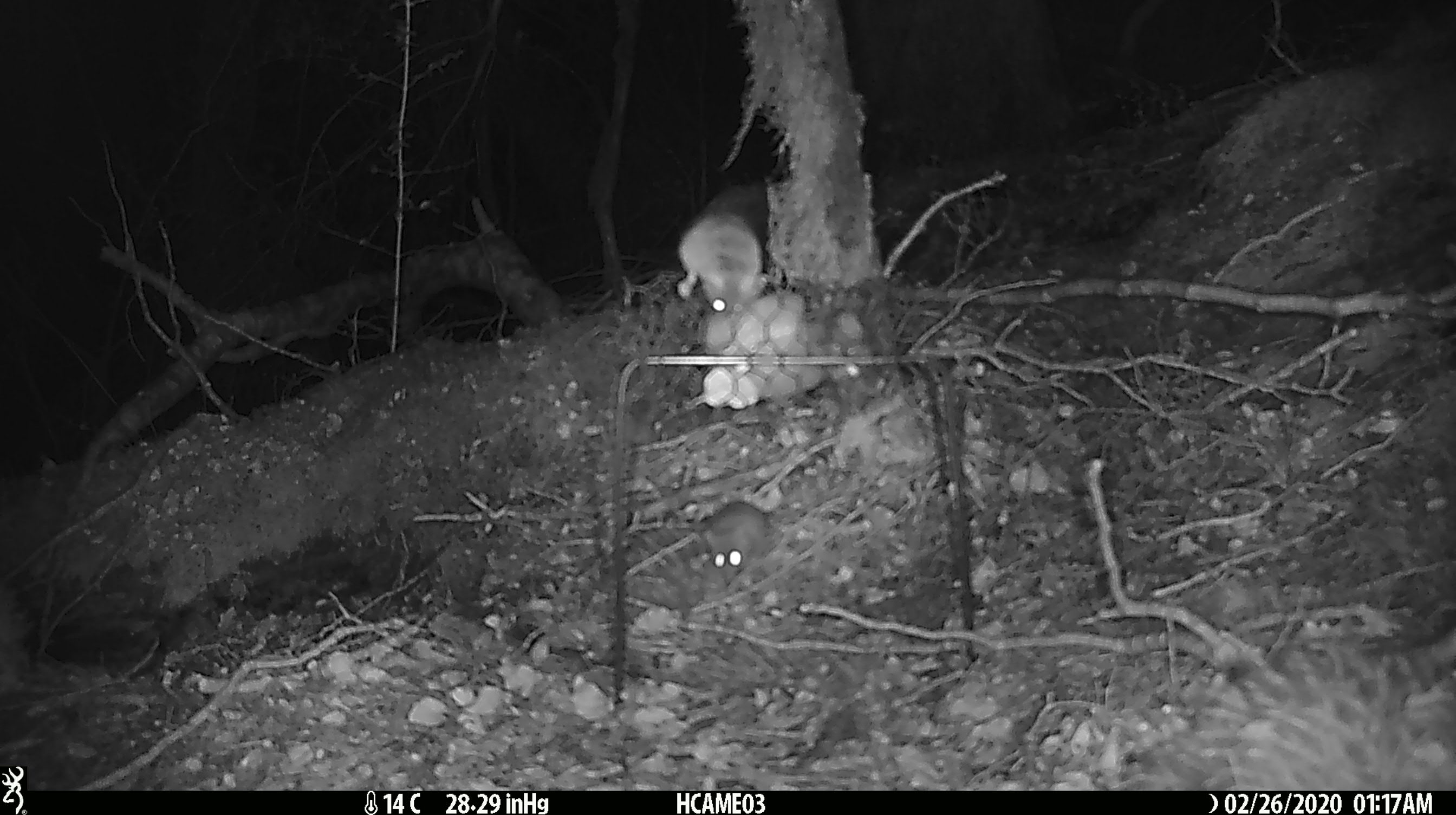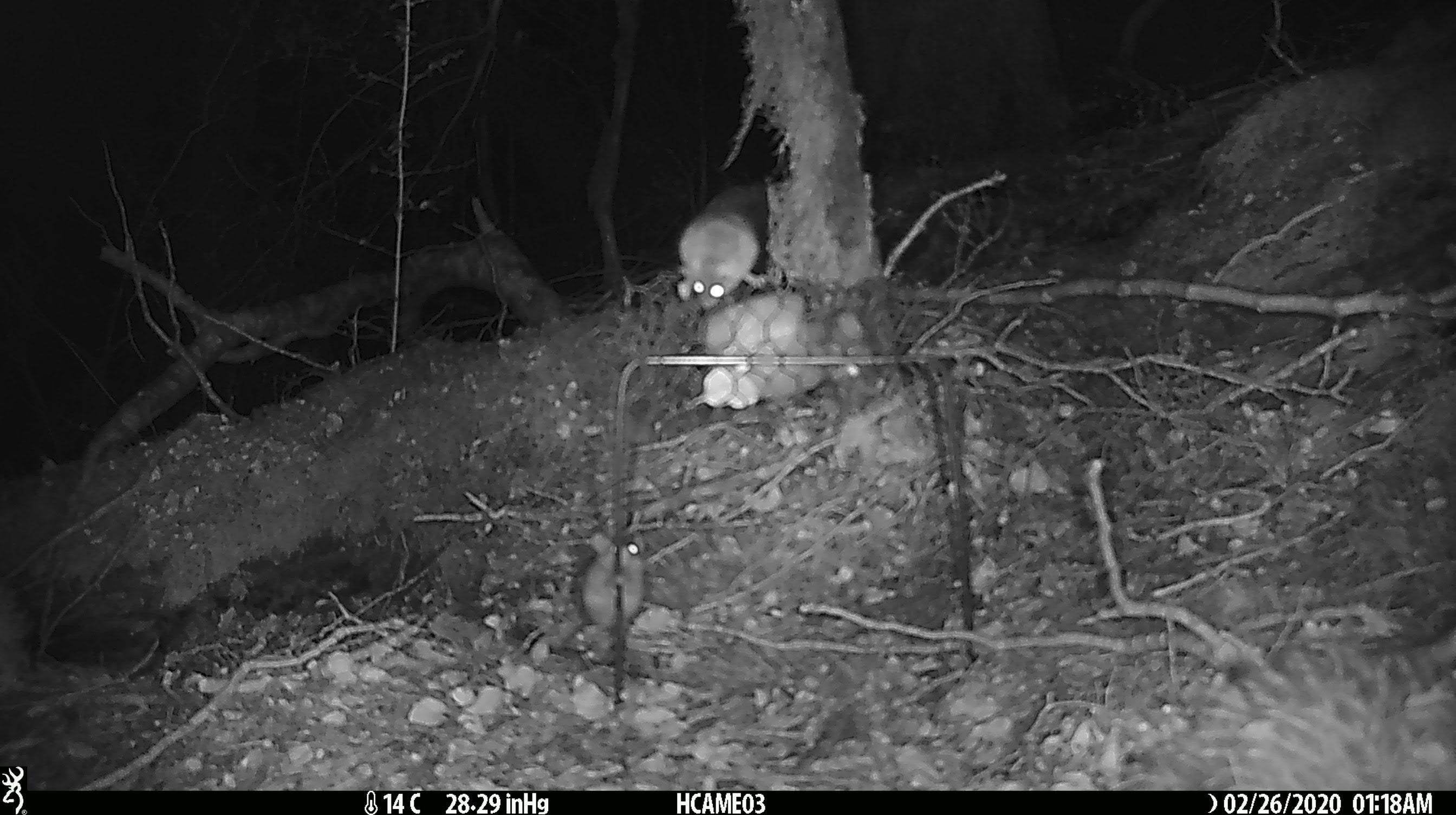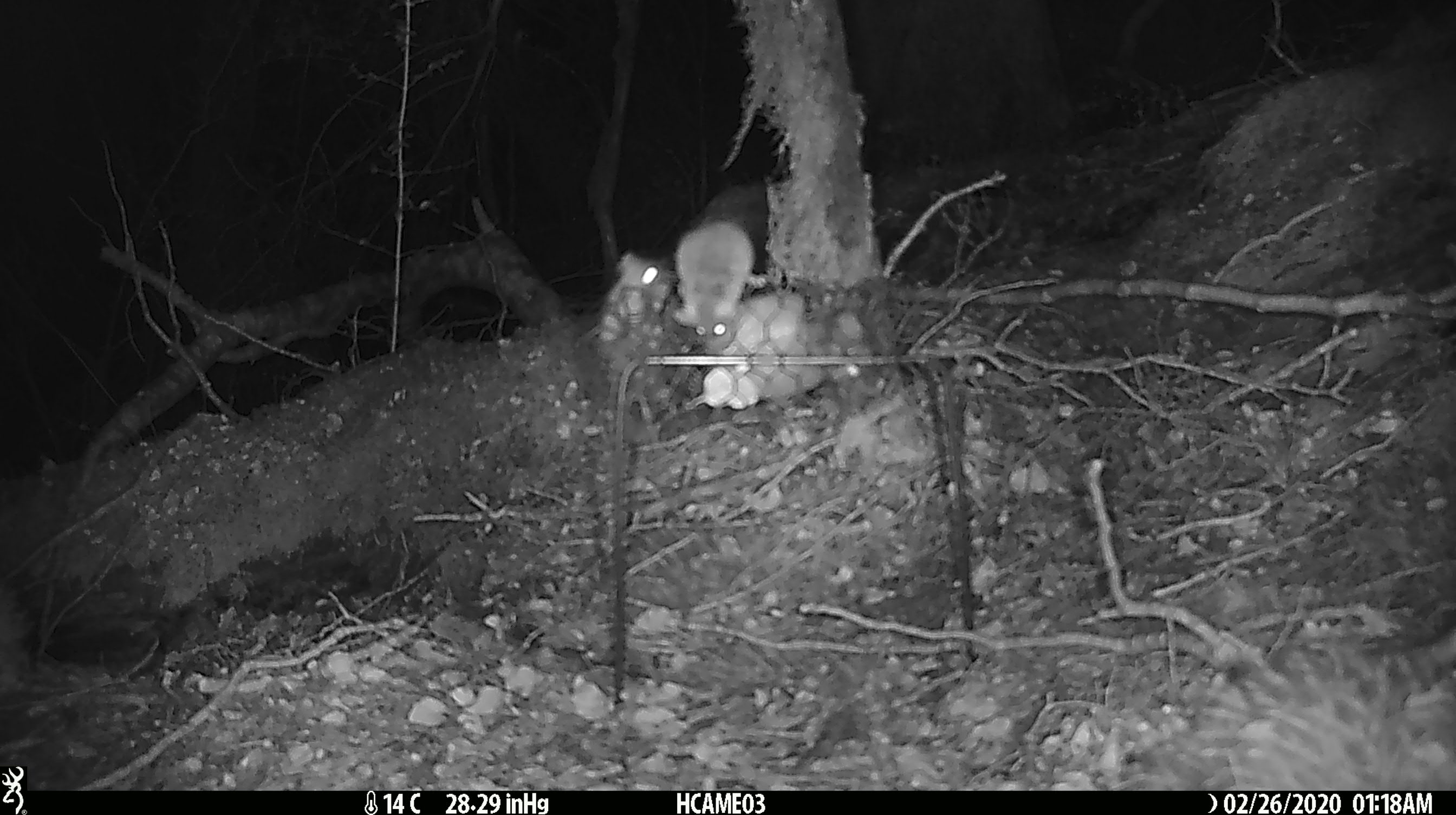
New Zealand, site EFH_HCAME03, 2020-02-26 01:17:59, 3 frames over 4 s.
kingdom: Animalia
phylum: Chordata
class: Mammalia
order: Rodentia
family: Muridae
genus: Mus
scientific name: Mus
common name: mouse